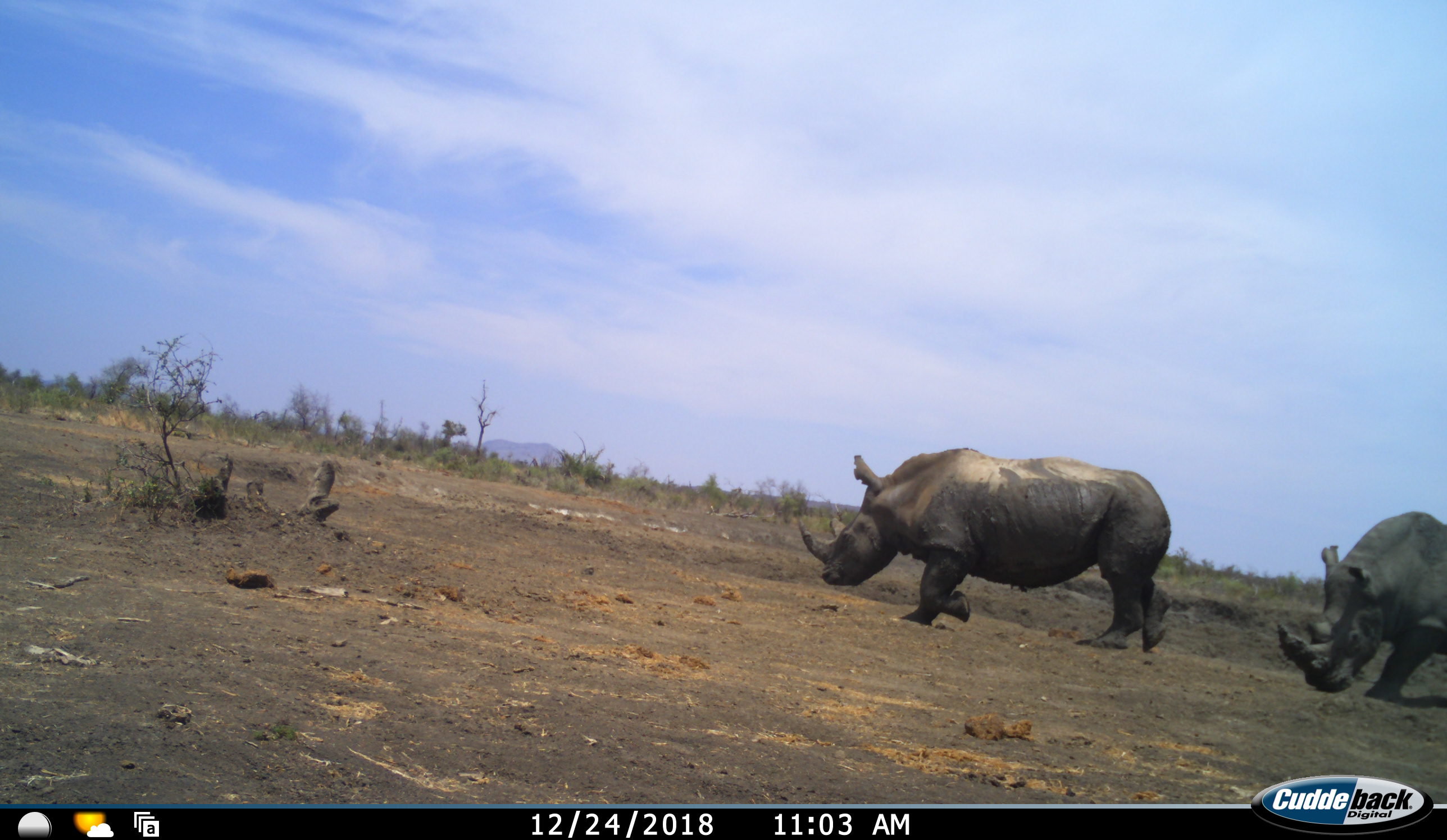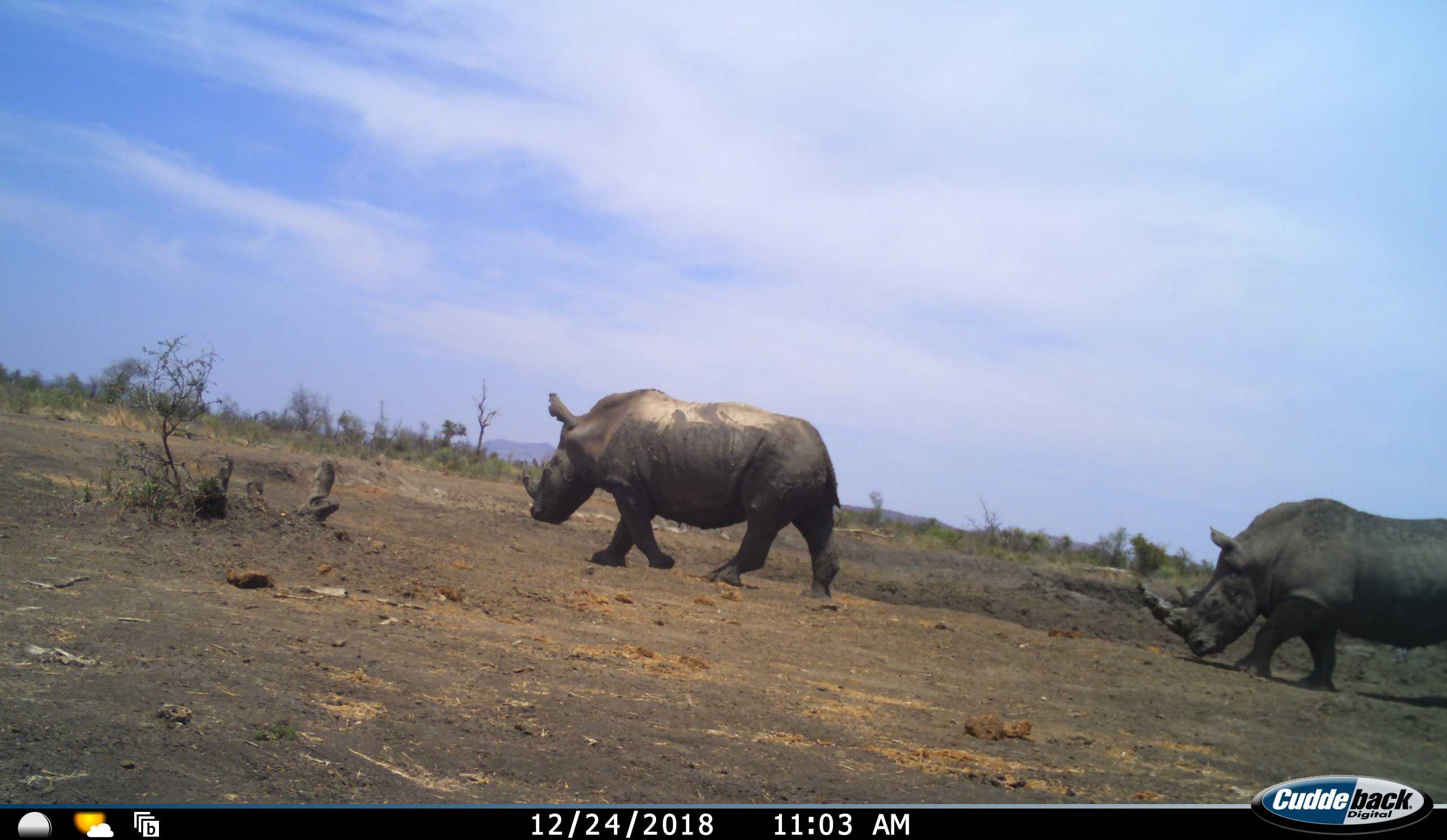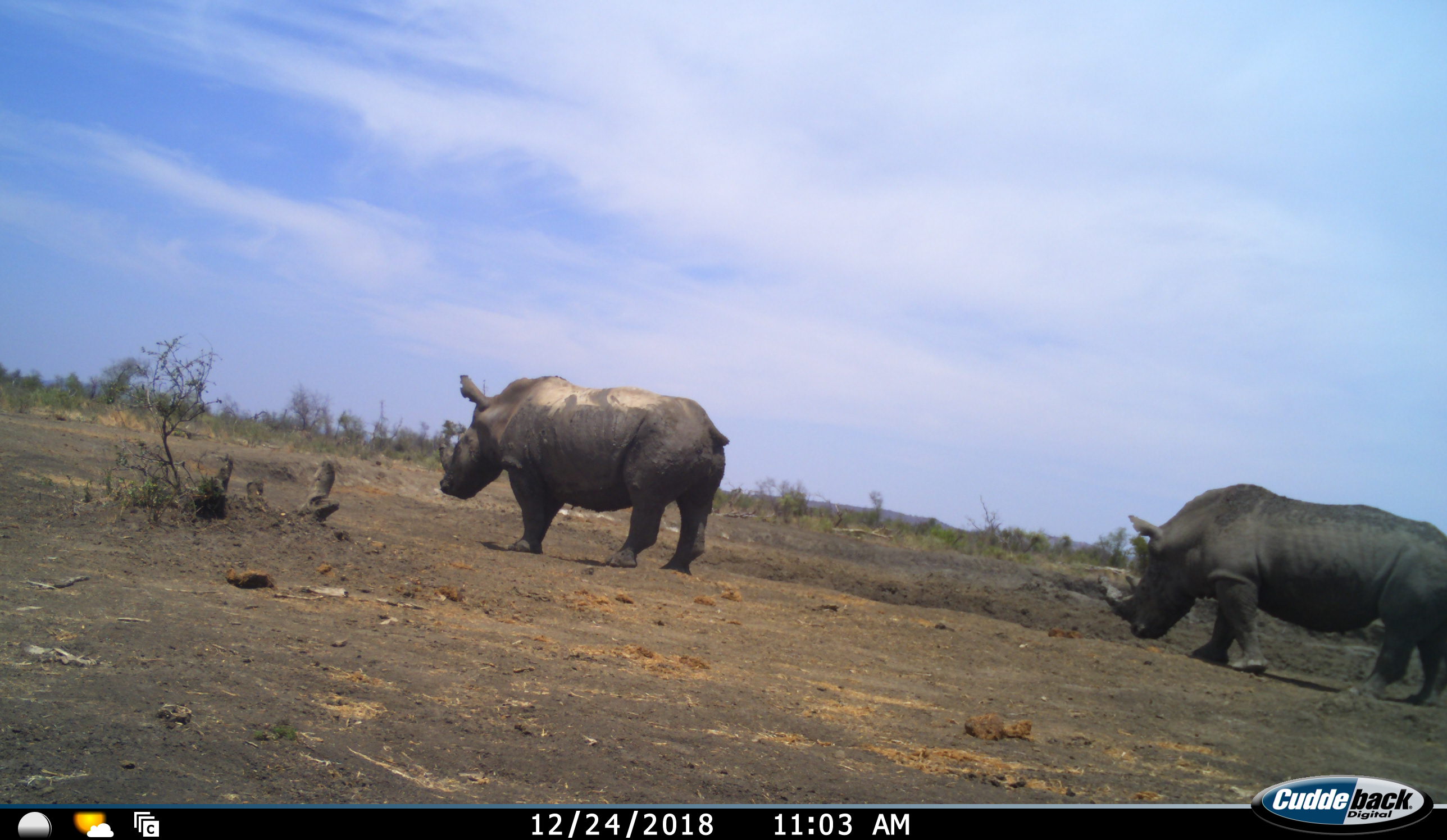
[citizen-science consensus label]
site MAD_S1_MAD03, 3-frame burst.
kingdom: Animalia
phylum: Chordata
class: Mammalia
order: Perissodactyla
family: Rhinocerotidae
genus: Ceratotherium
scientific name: Ceratotherium simum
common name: white rhinoceros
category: rhinoceroswhite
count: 2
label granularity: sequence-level